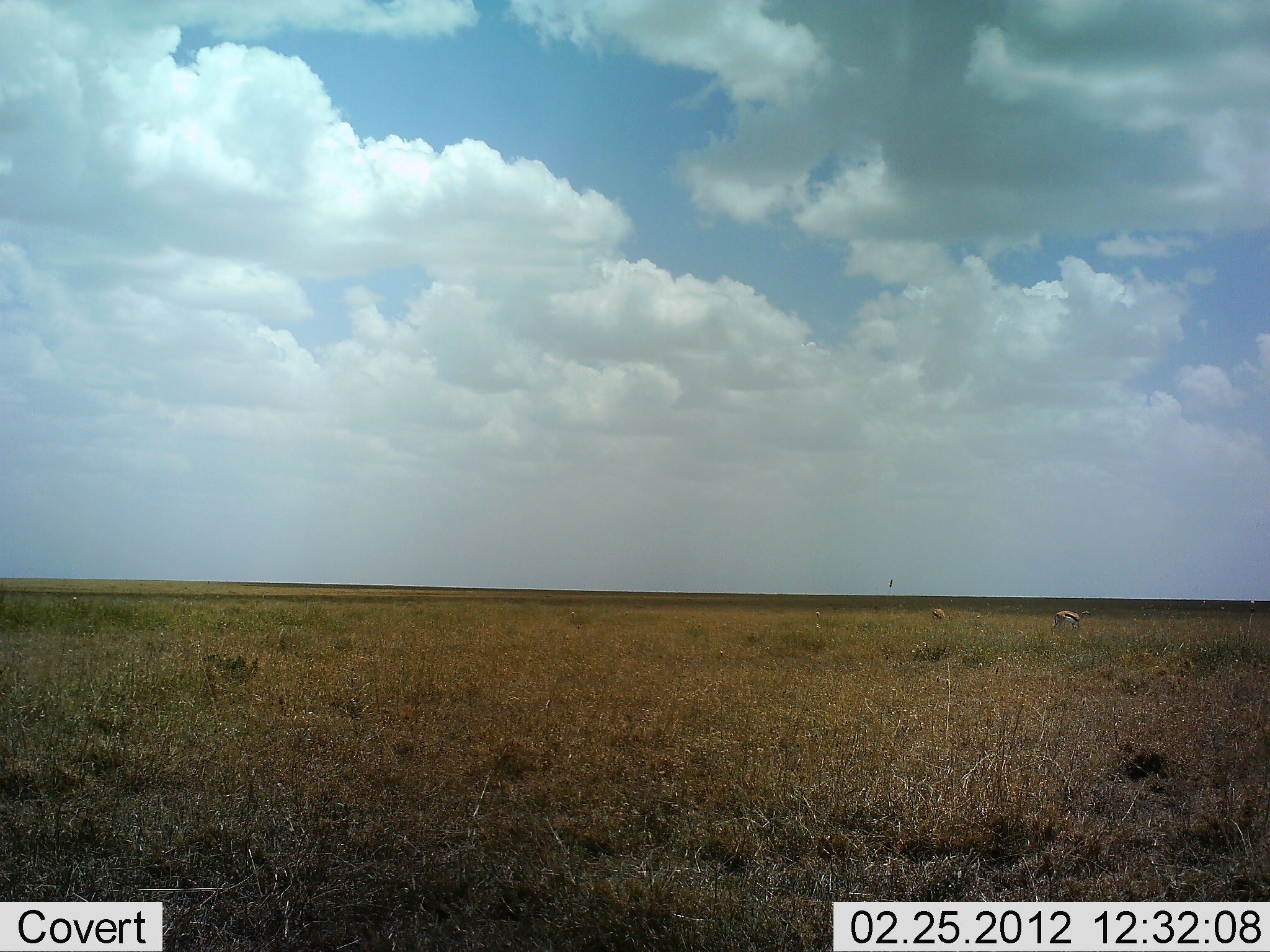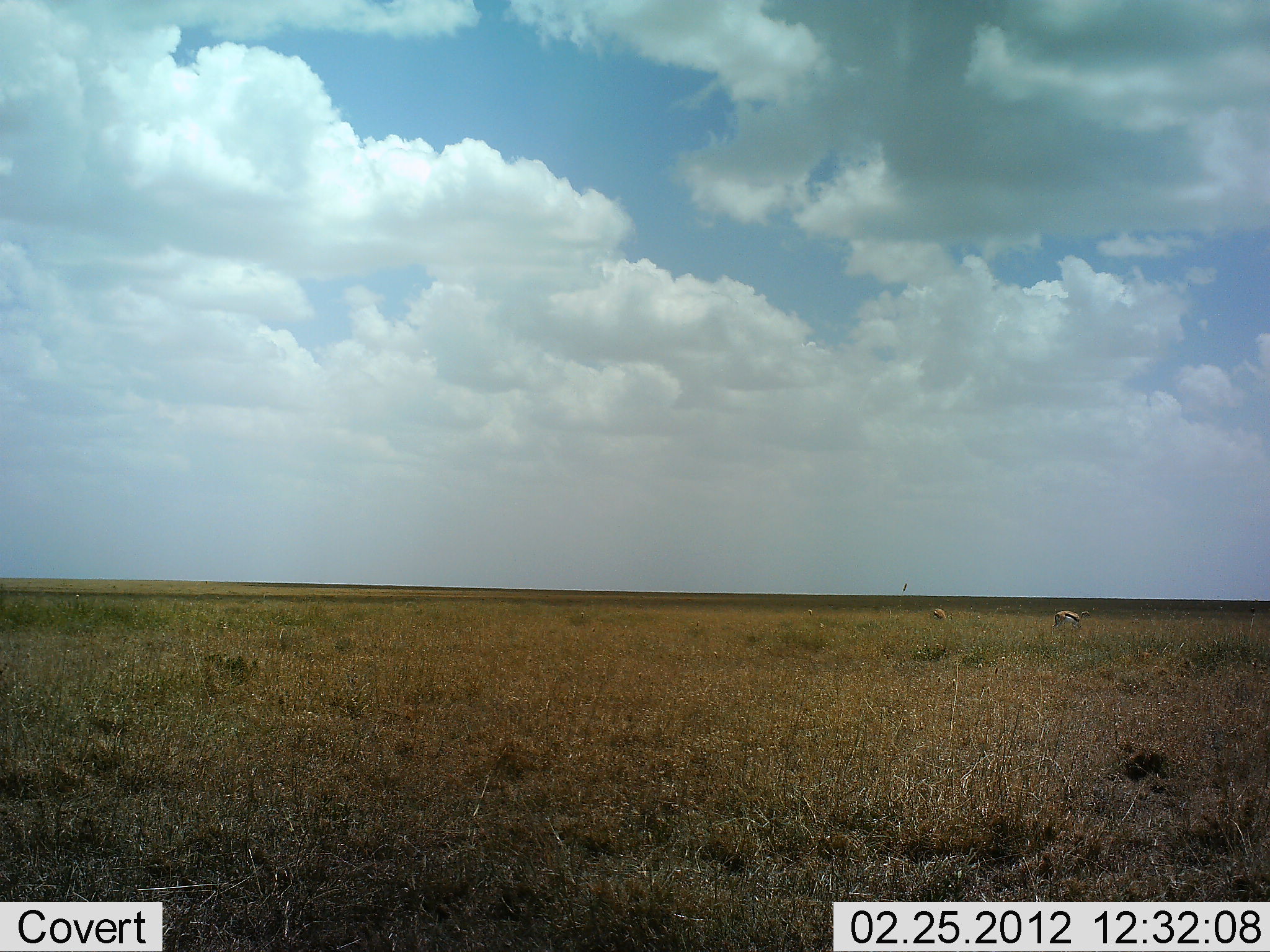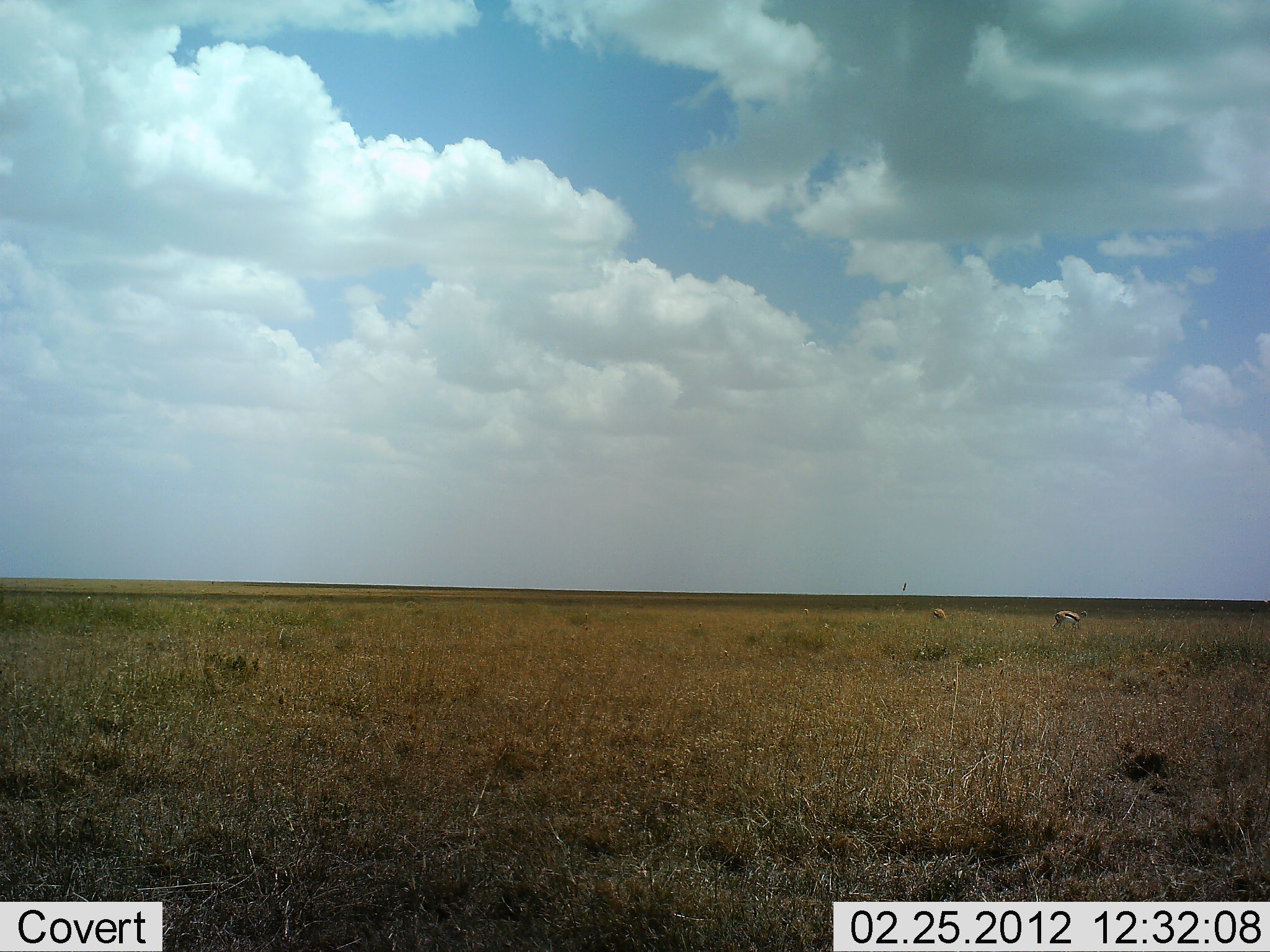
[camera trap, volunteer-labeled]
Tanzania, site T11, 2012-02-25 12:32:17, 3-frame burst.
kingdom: Animalia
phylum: Chordata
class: Mammalia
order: Artiodactyla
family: Bovidae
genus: Eudorcas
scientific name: Eudorcas thomsonii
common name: thomson's gazelle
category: gazellethomsons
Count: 2.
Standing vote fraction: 38%.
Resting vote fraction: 0%.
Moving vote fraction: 0%.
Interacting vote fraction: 0%.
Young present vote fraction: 0%.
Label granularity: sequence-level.